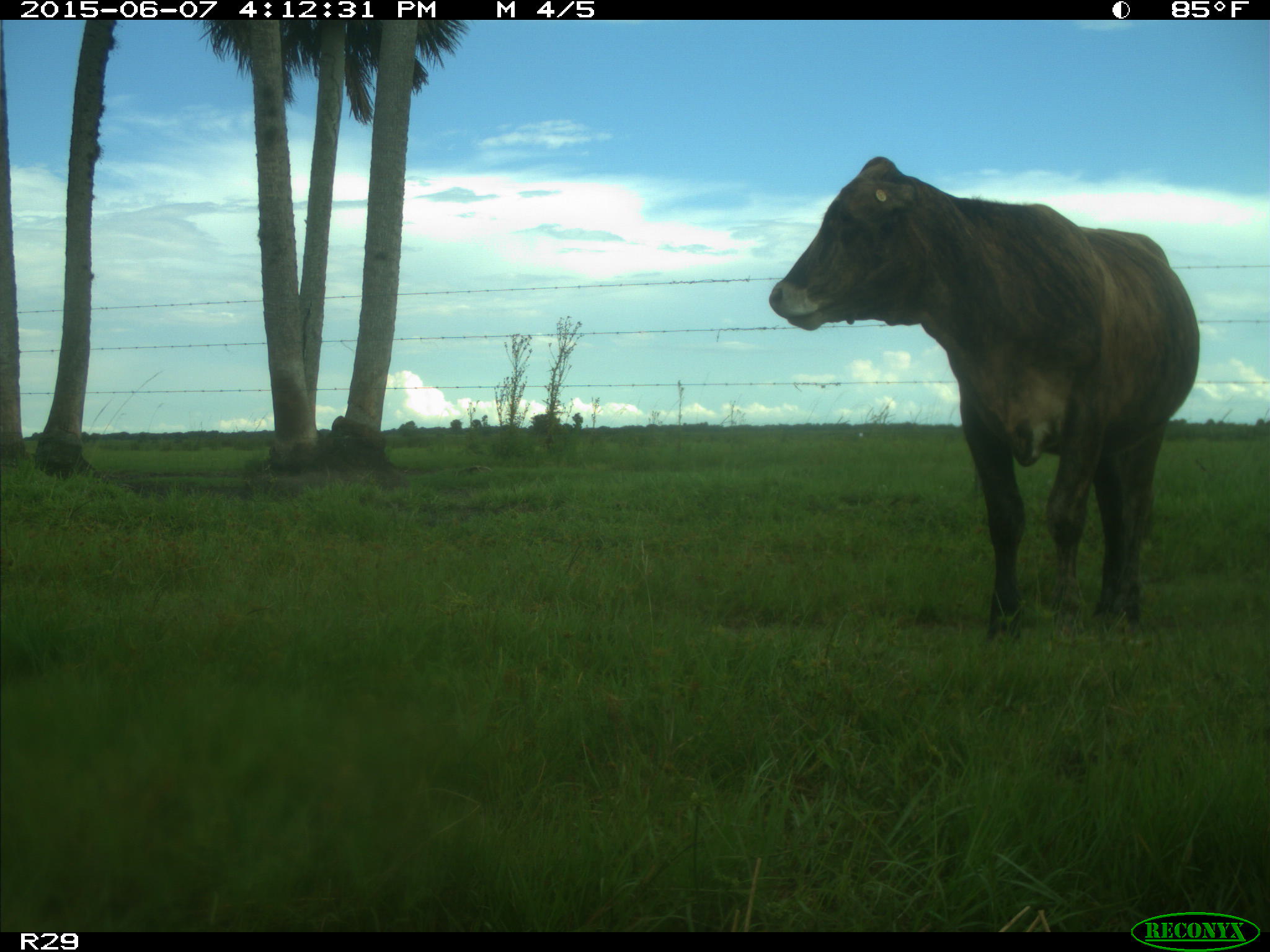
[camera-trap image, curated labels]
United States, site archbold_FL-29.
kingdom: Animalia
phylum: Chordata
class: Mammalia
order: Artiodactyla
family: Bovidae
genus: Bos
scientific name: Bos taurus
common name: domestic cow